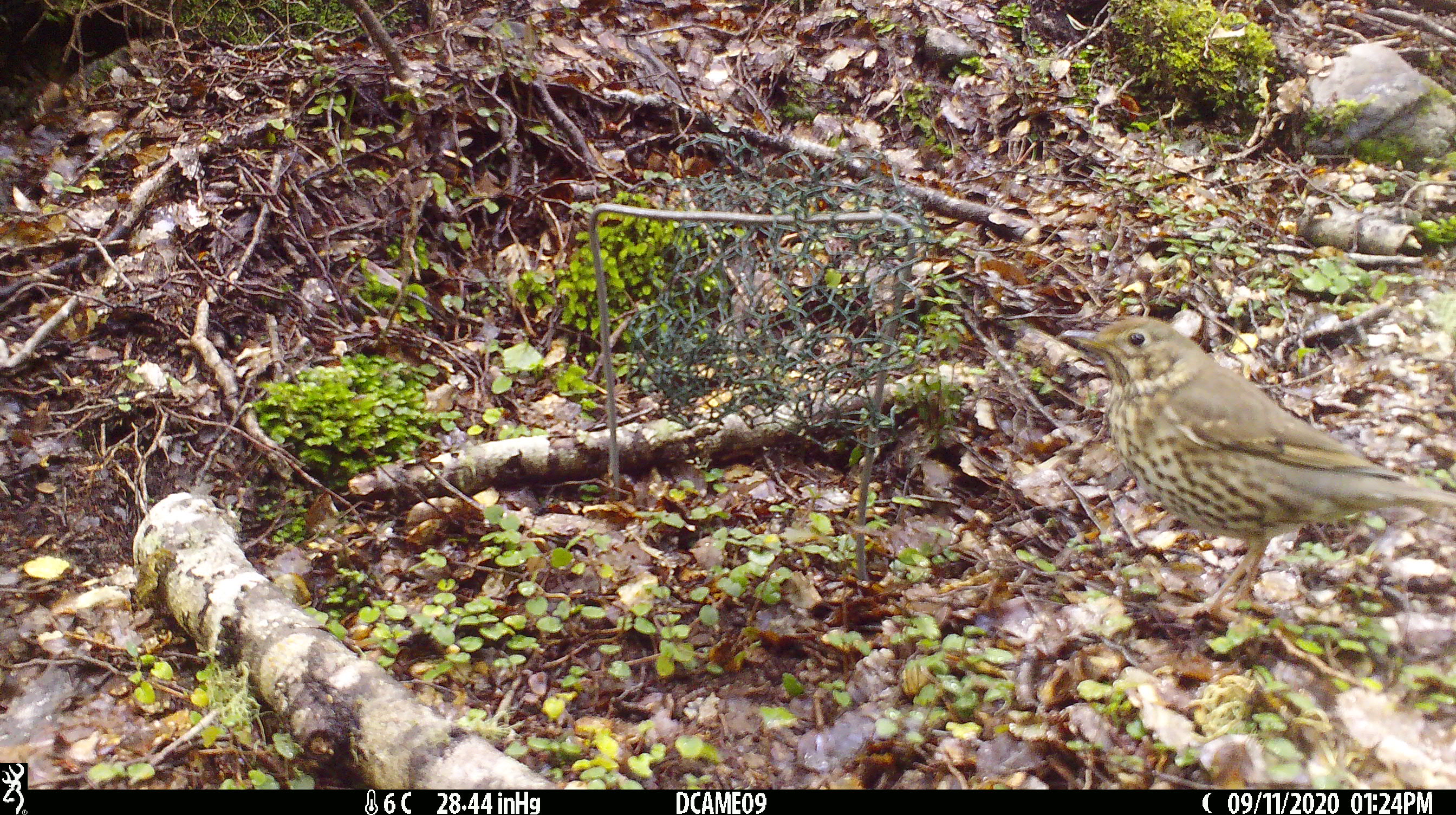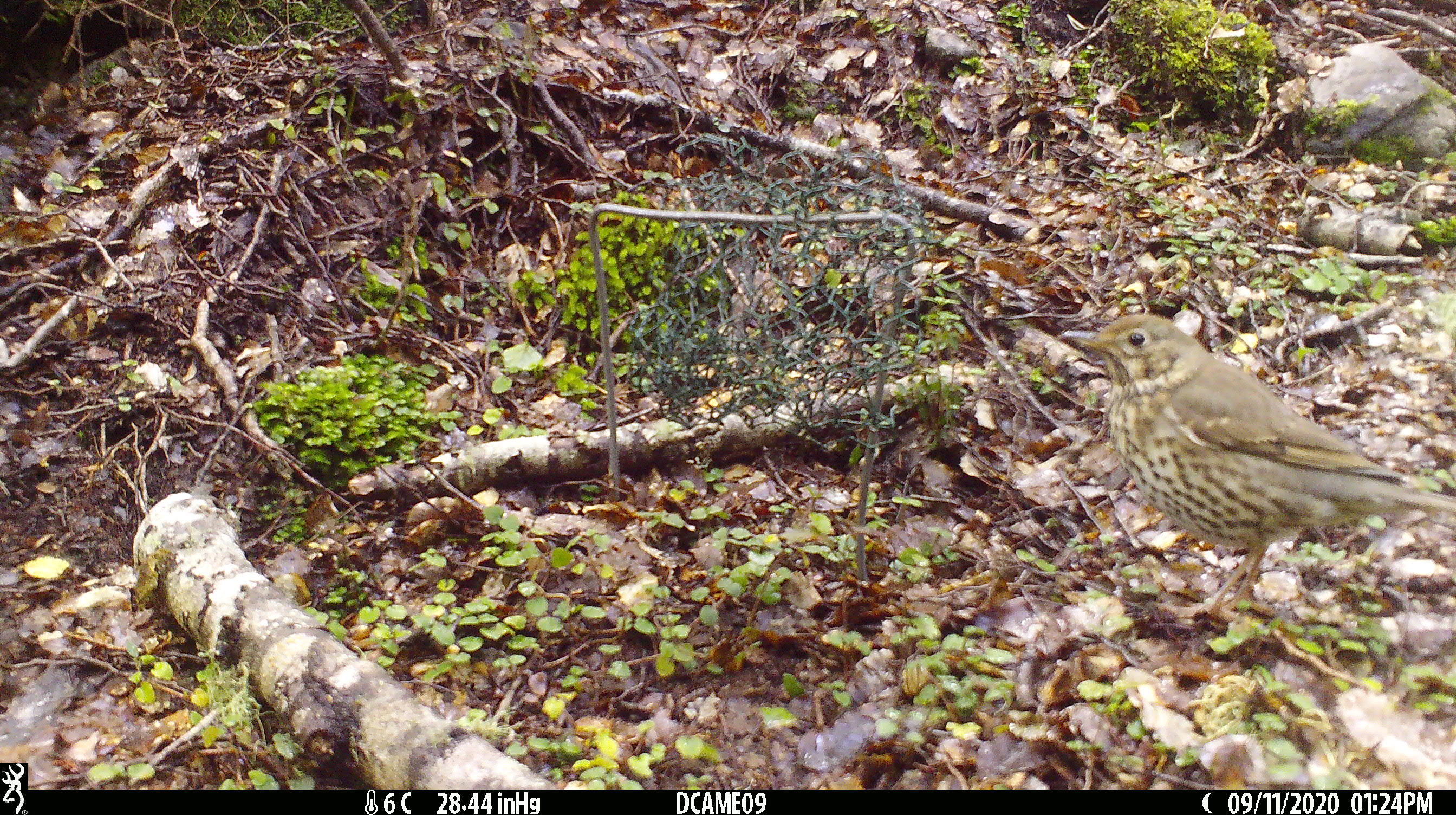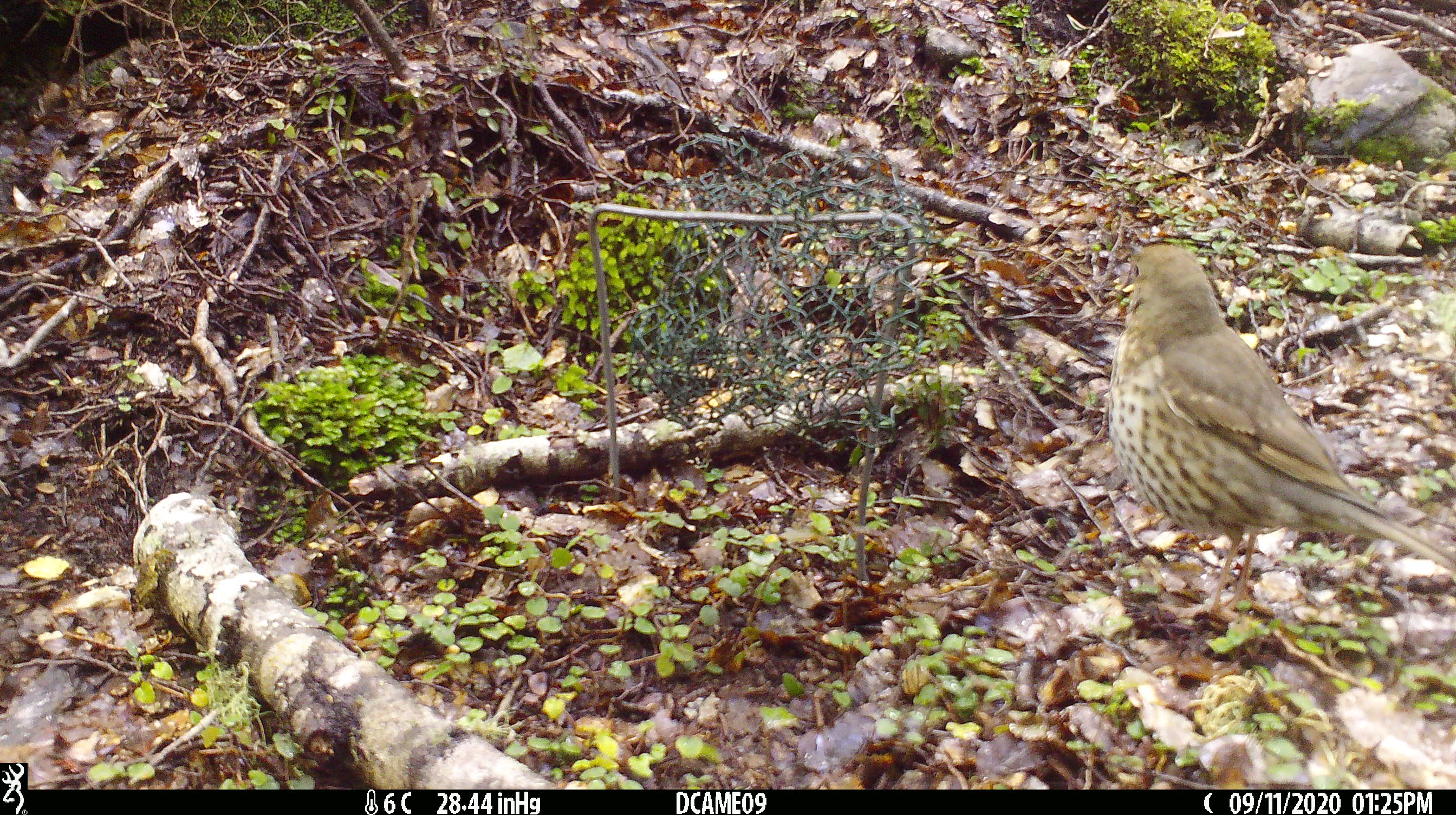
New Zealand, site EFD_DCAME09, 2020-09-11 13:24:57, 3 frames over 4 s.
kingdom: Animalia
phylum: Chordata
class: Aves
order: Passeriformes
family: Turdidae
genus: Turdus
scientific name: Turdus philomelos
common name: song thrush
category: thrush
Thrush (song thrush) (Turdus philomelos).